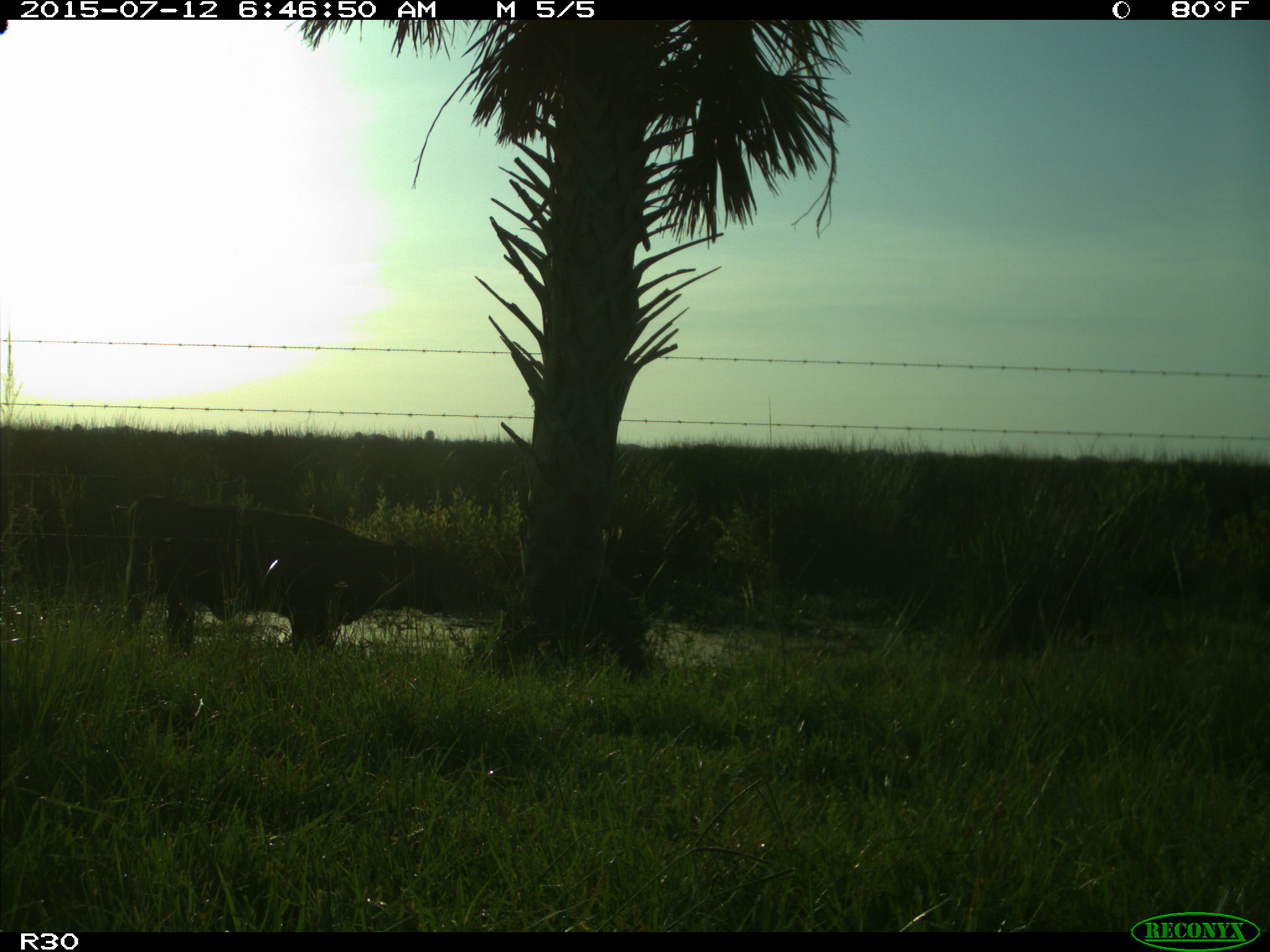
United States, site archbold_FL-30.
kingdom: Animalia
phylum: Chordata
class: Mammalia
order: Artiodactyla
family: Bovidae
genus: Bos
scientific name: Bos taurus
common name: domestic cow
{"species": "Bos taurus (domestic cow)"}